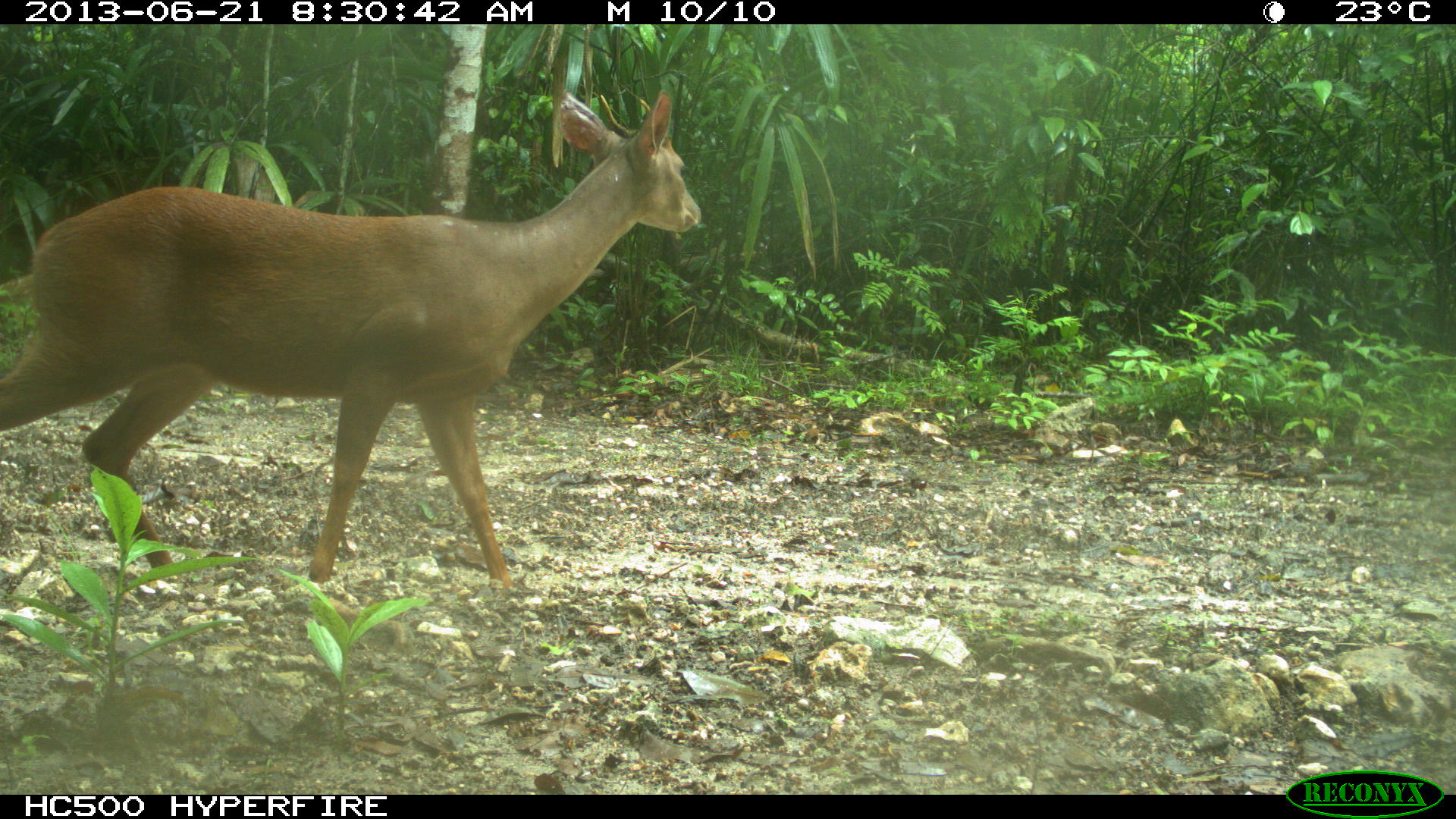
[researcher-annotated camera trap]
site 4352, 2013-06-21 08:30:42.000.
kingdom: Animalia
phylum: Chordata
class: Mammalia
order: Artiodactyla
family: Cervidae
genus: Mazama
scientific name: Mazama temama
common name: central american red brocket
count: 1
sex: male